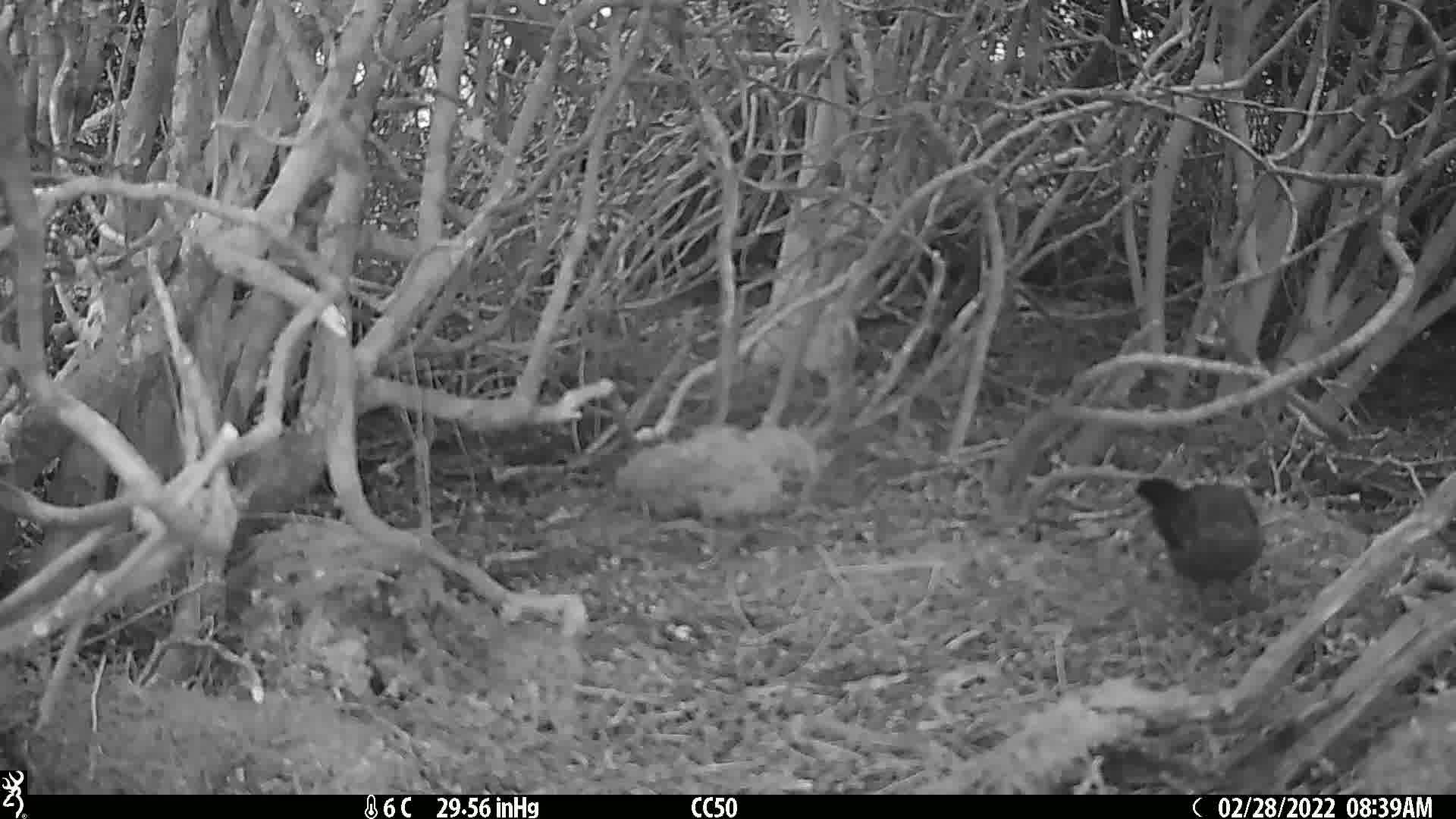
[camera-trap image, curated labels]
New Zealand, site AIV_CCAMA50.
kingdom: Animalia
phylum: Chordata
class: Aves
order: Passeriformes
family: Turdidae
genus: Turdus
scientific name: Turdus merula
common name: eurasian blackbird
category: blackbird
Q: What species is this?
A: Blackbird (eurasian blackbird) (Turdus merula).